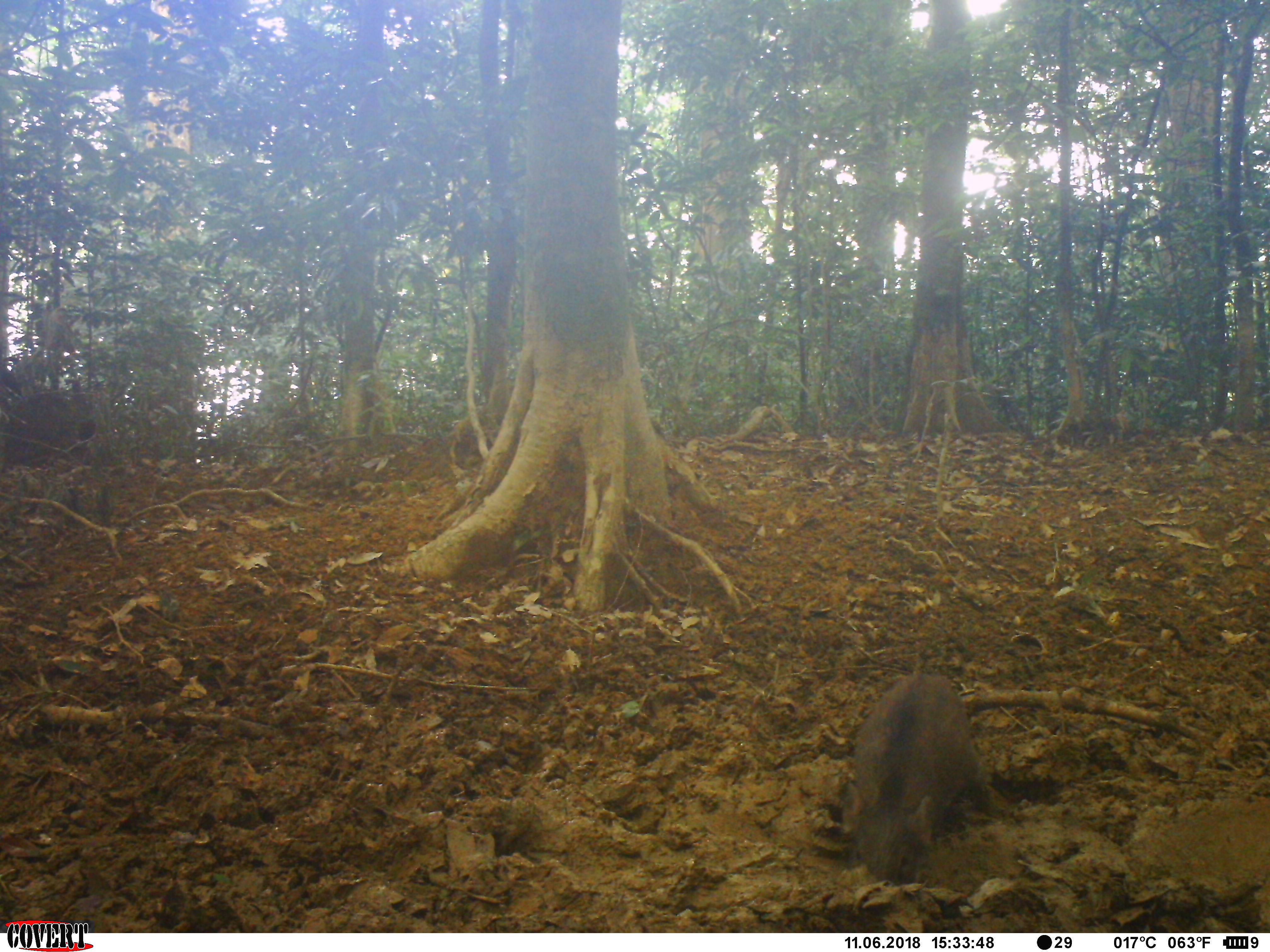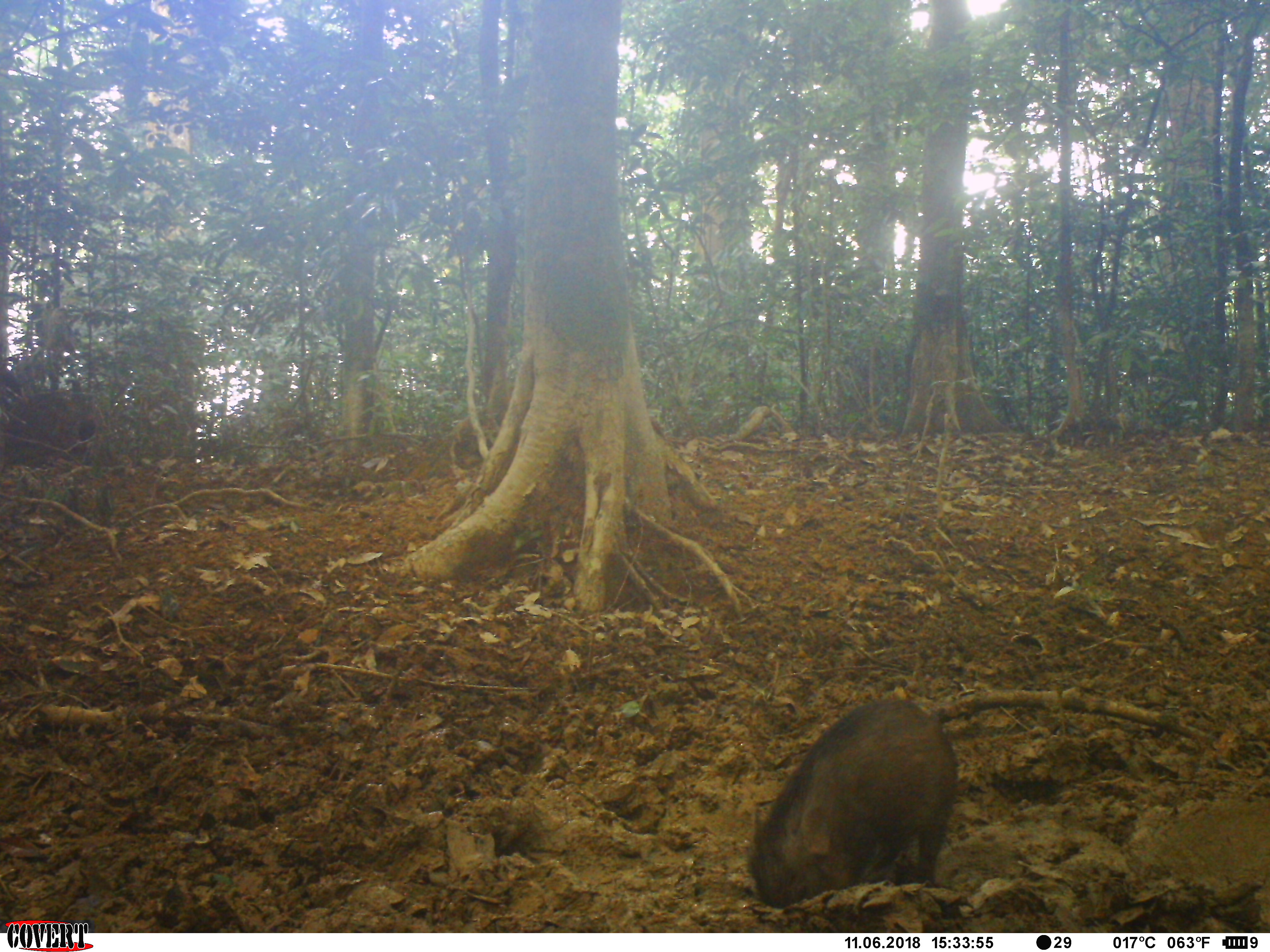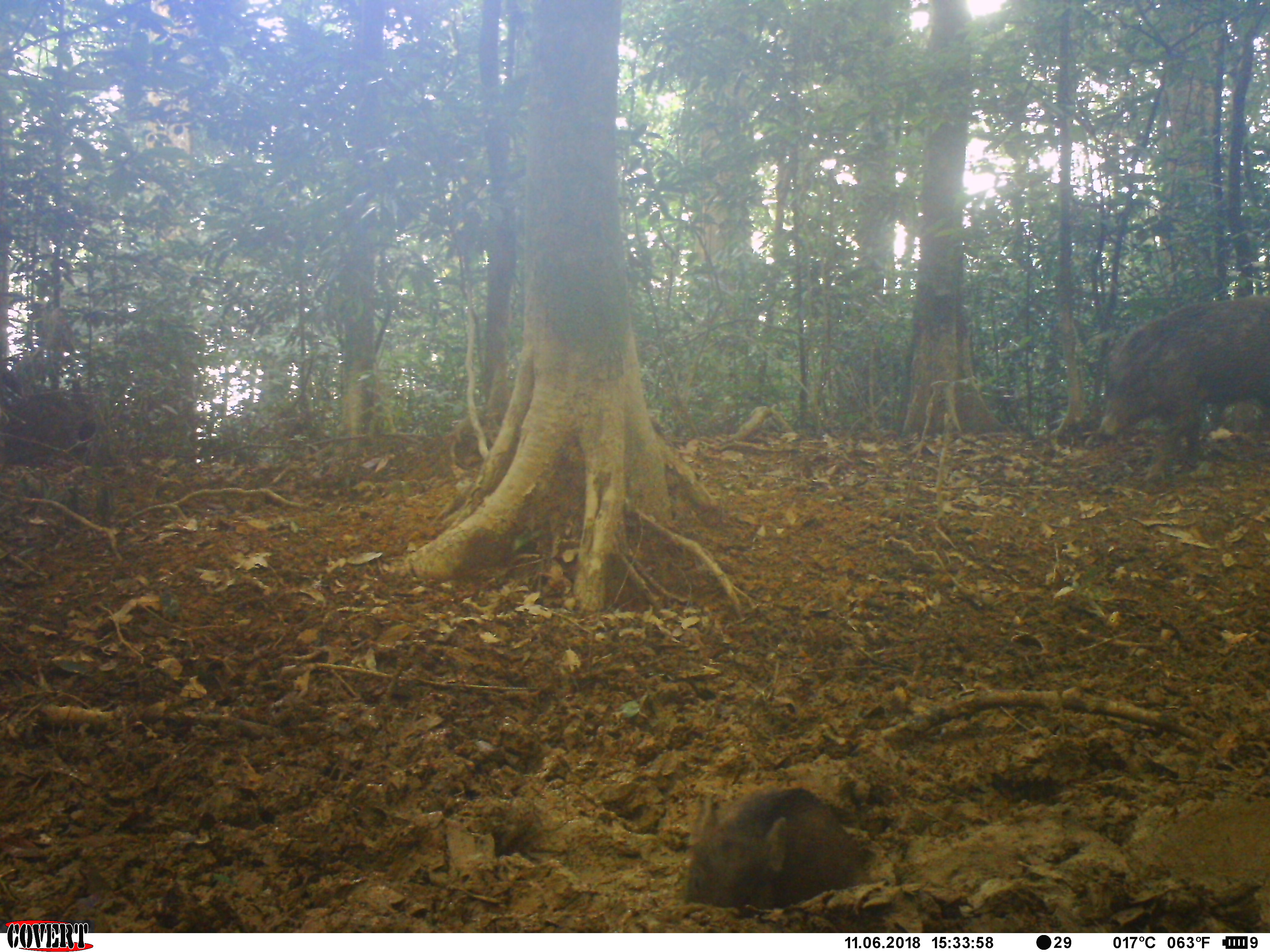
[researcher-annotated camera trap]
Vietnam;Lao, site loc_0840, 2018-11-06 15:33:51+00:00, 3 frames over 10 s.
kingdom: Animalia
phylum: Chordata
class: Mammalia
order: Artiodactyla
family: Suidae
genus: Sus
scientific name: Sus scrofa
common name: eurasian wild pig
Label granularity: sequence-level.